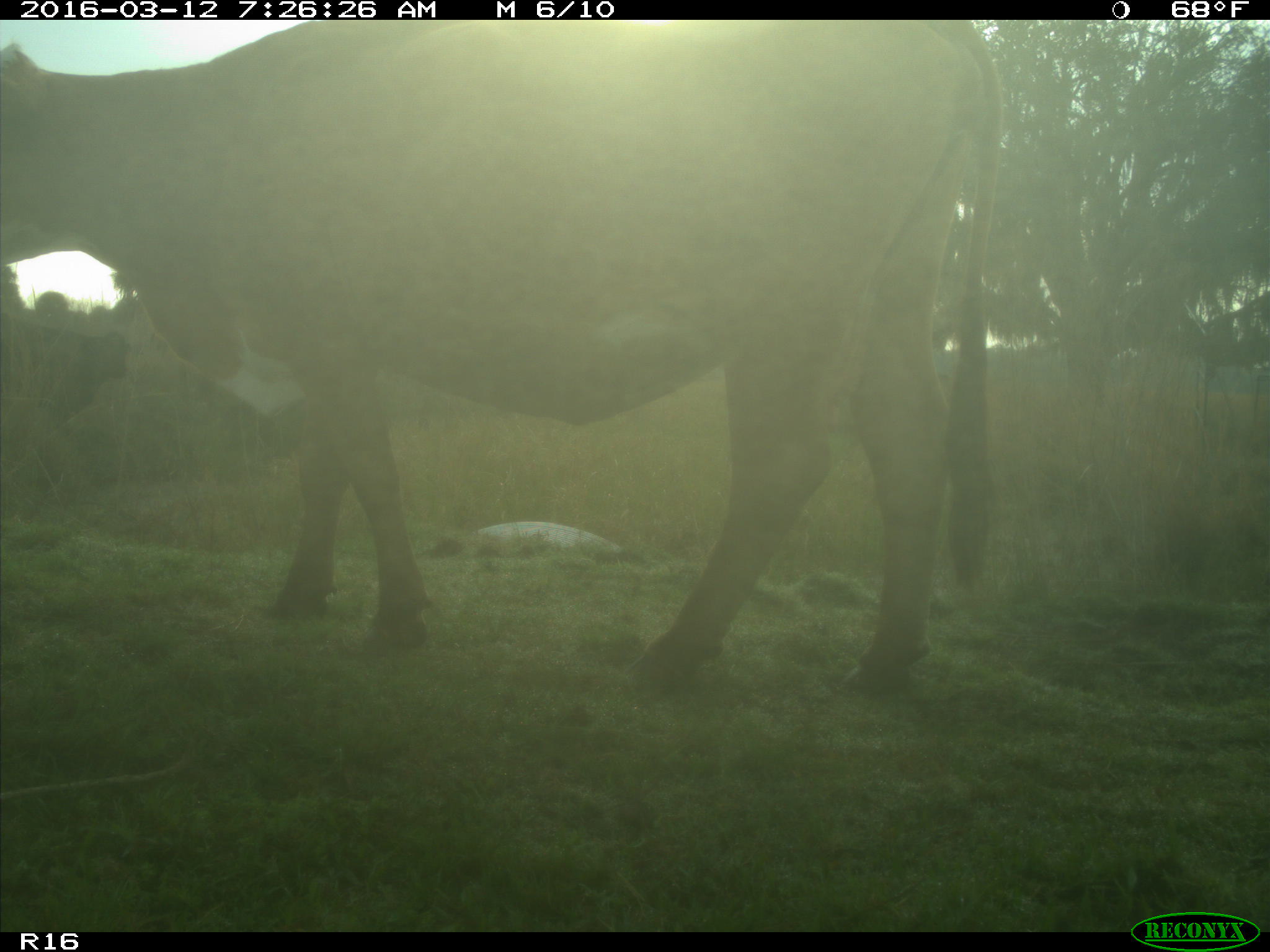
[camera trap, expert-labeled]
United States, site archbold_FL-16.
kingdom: Animalia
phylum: Chordata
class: Mammalia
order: Artiodactyla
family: Bovidae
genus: Bos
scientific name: Bos taurus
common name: domestic cow